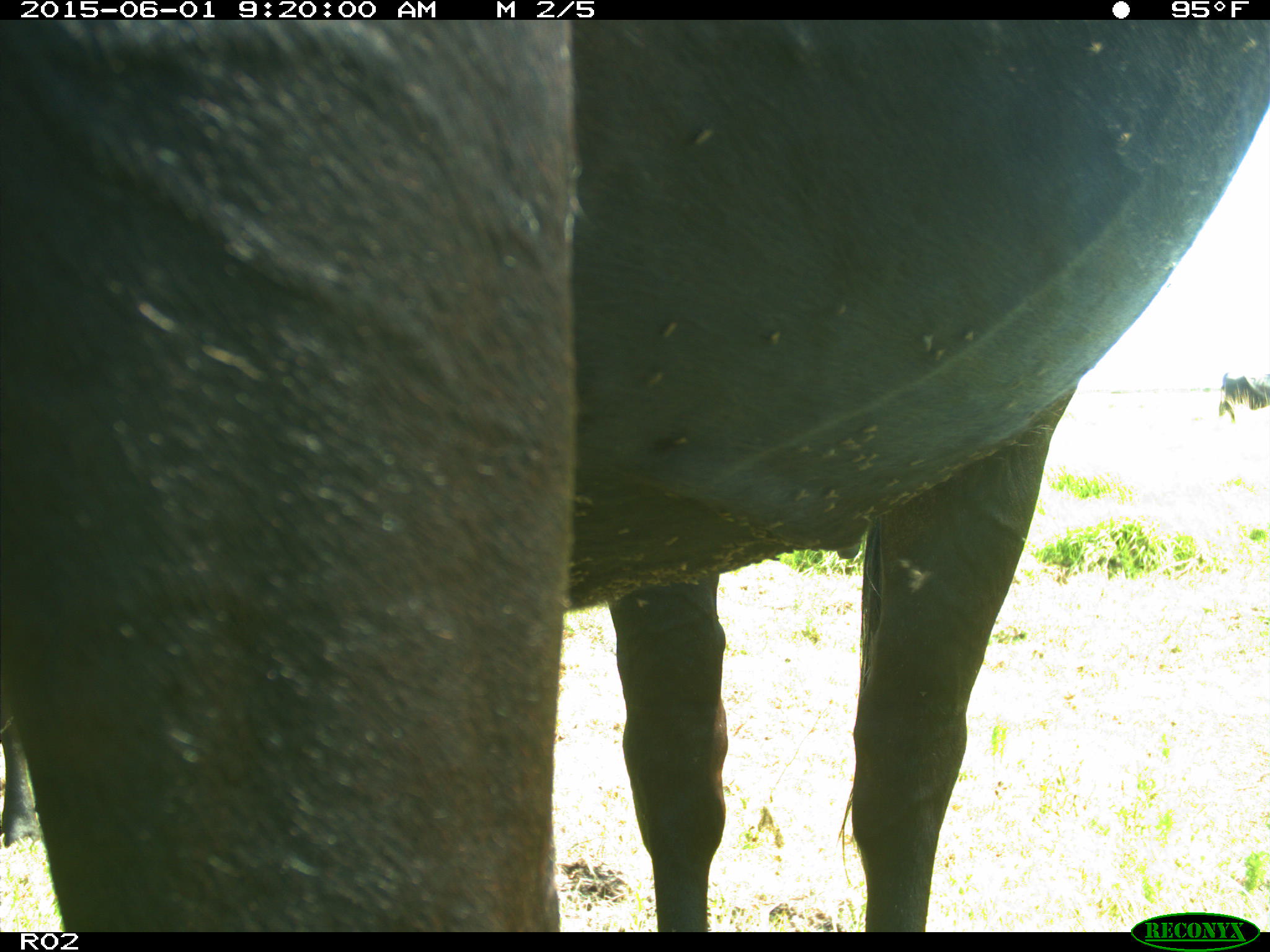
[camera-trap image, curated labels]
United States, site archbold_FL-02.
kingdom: Animalia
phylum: Chordata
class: Mammalia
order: Artiodactyla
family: Bovidae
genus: Bos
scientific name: Bos taurus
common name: domestic cow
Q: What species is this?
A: Bos taurus (domestic cow).